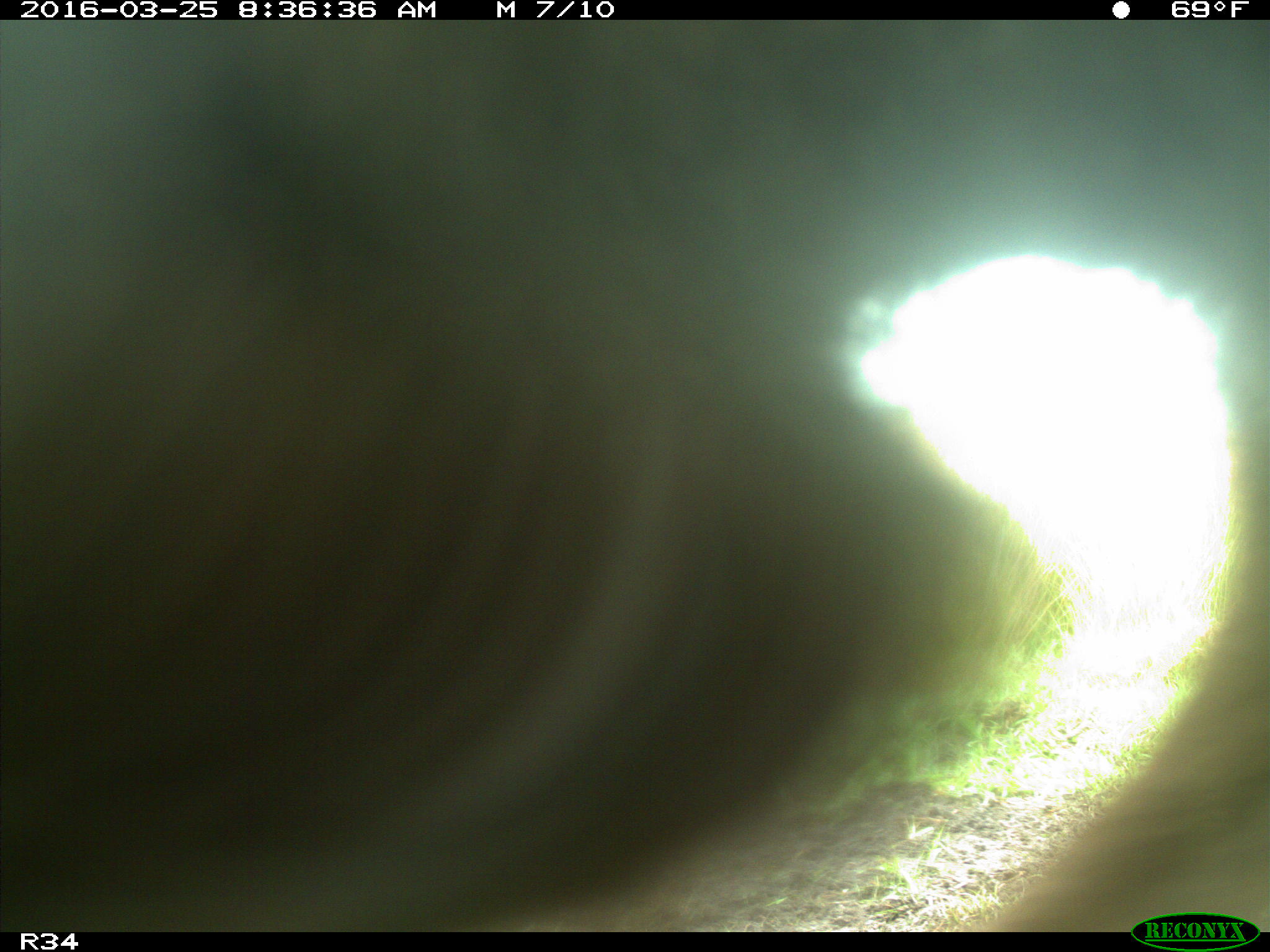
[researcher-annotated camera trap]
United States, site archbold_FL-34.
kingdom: Animalia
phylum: Chordata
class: Mammalia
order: Artiodactyla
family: Bovidae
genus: Bos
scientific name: Bos taurus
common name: domestic cow